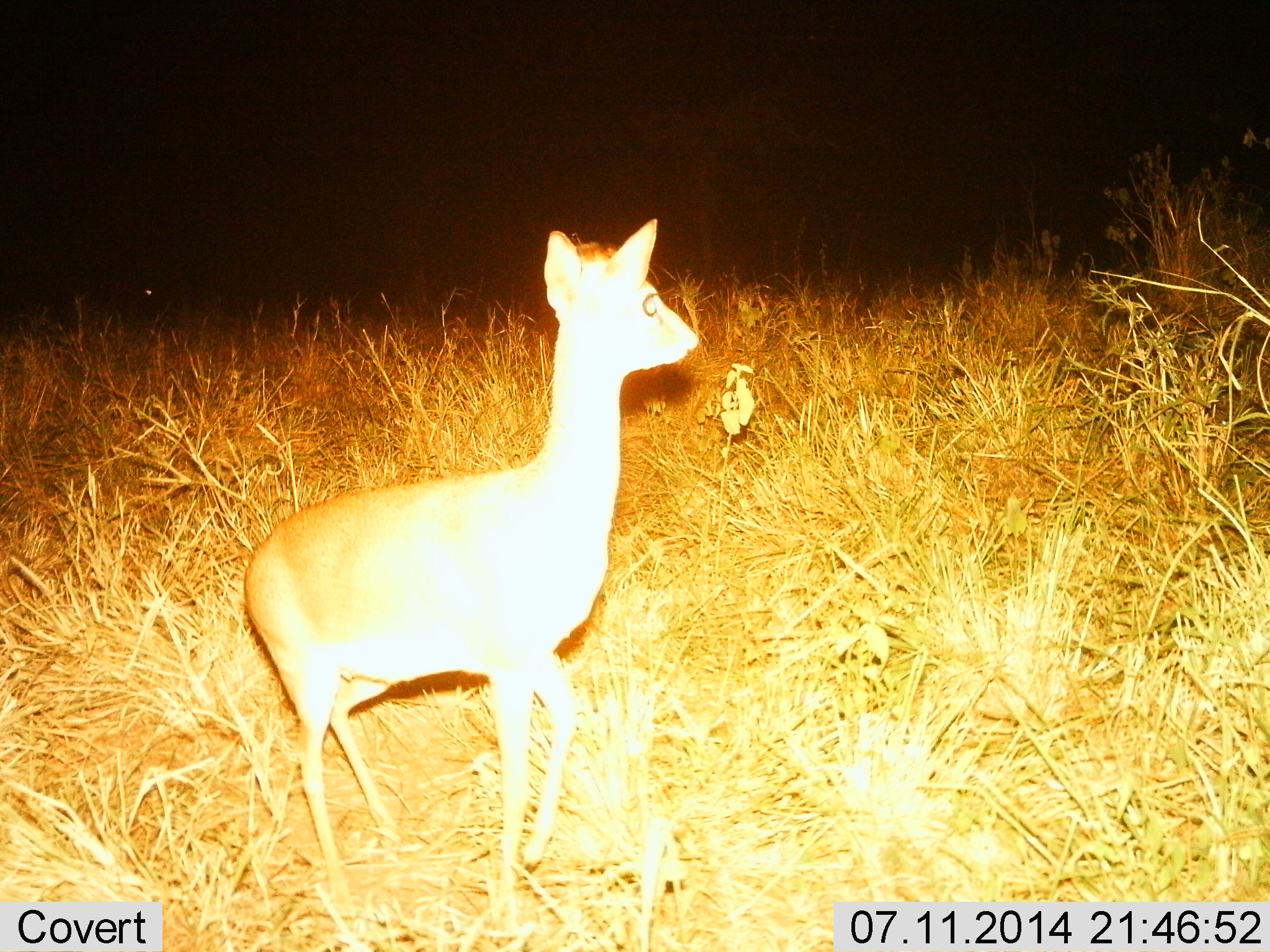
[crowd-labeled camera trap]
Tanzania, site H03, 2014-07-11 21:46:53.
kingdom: Animalia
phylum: Chordata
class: Mammalia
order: Artiodactyla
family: Bovidae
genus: Madoqua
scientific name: Madoqua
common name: dikdik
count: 1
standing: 90%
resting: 10%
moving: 0%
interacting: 0%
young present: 0%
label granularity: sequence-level